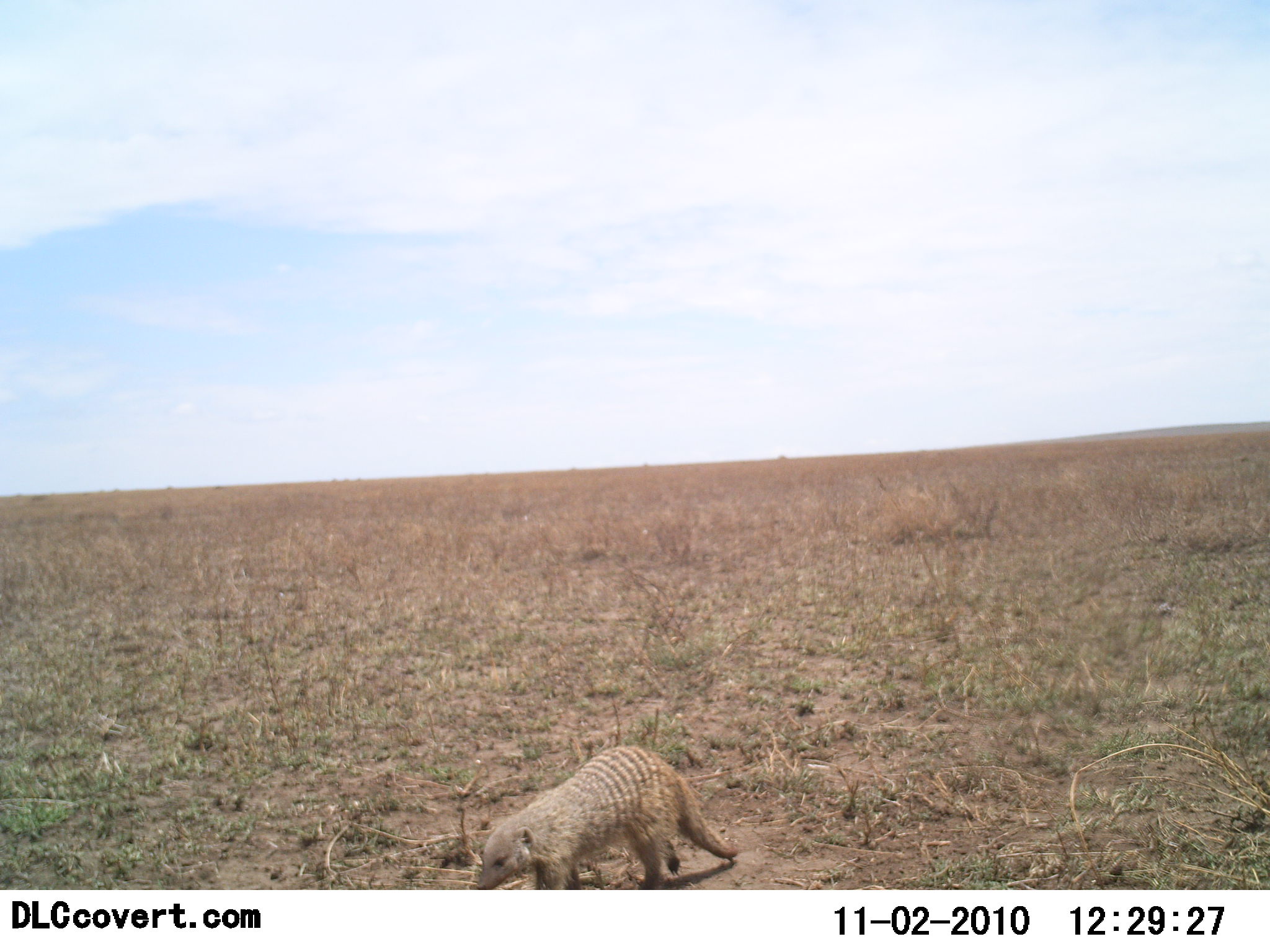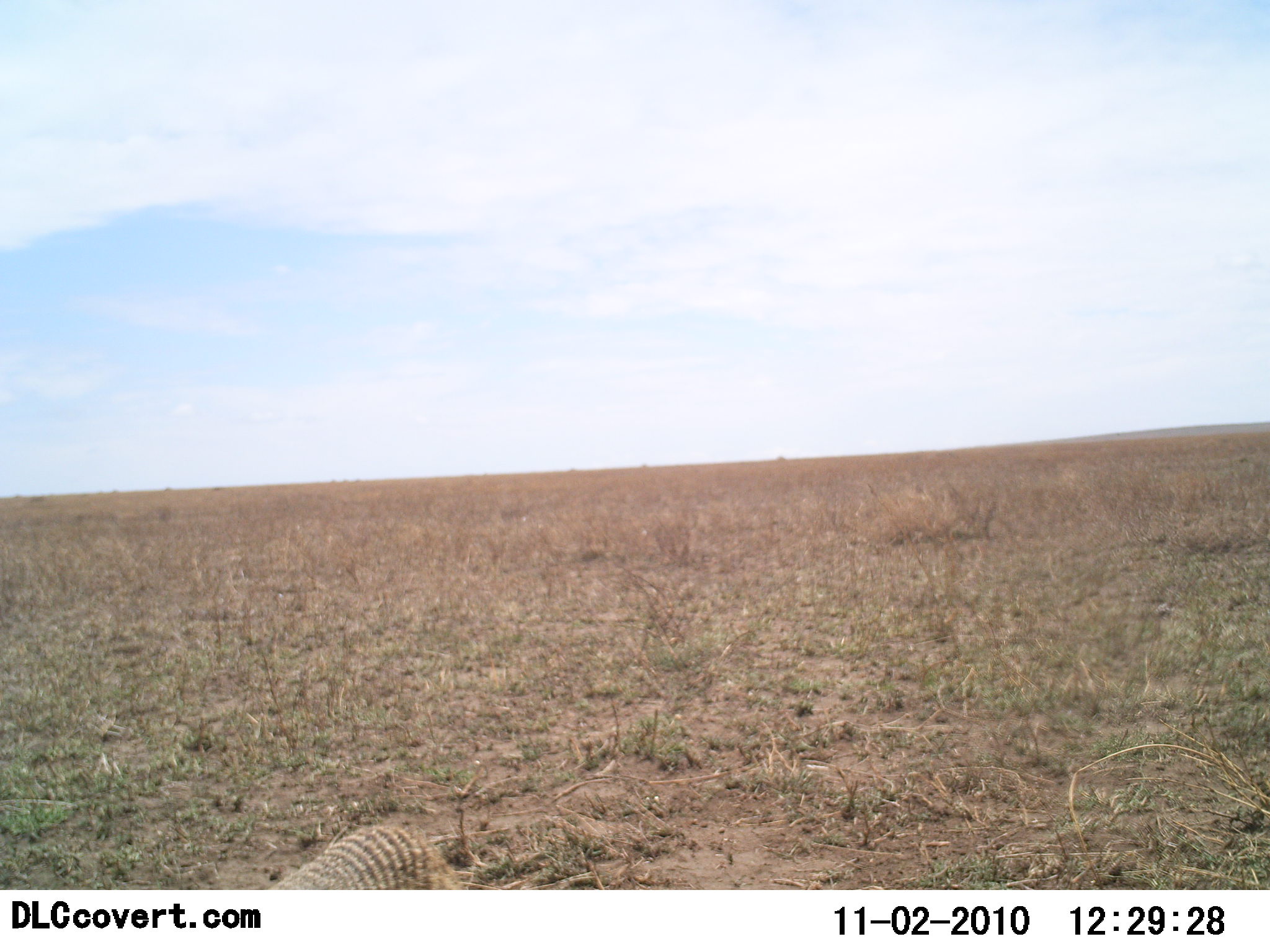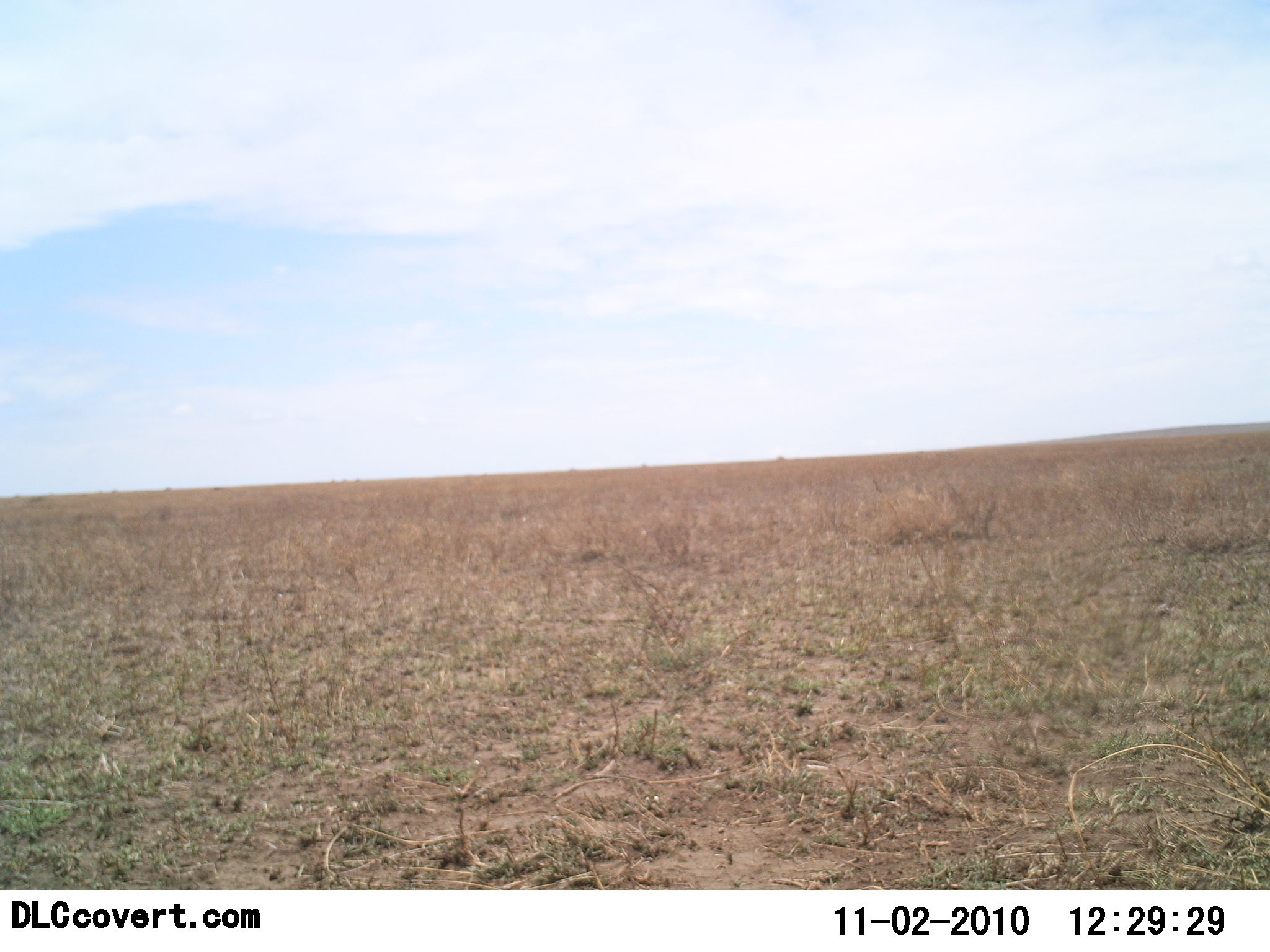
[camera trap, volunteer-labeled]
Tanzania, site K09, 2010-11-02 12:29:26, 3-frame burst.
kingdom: Animalia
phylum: Chordata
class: Mammalia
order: Carnivora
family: Herpestidae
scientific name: Herpestidae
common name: mongoose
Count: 1.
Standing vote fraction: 0%.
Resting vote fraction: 0%.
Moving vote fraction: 100%.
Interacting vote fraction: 0%.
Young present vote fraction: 0%.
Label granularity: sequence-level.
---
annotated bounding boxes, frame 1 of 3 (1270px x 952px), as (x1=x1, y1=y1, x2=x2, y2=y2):
animal: (x1=474, y1=744, x2=739, y2=891)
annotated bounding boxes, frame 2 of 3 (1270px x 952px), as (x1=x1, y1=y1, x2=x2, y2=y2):
animal: (x1=264, y1=824, x2=470, y2=890)